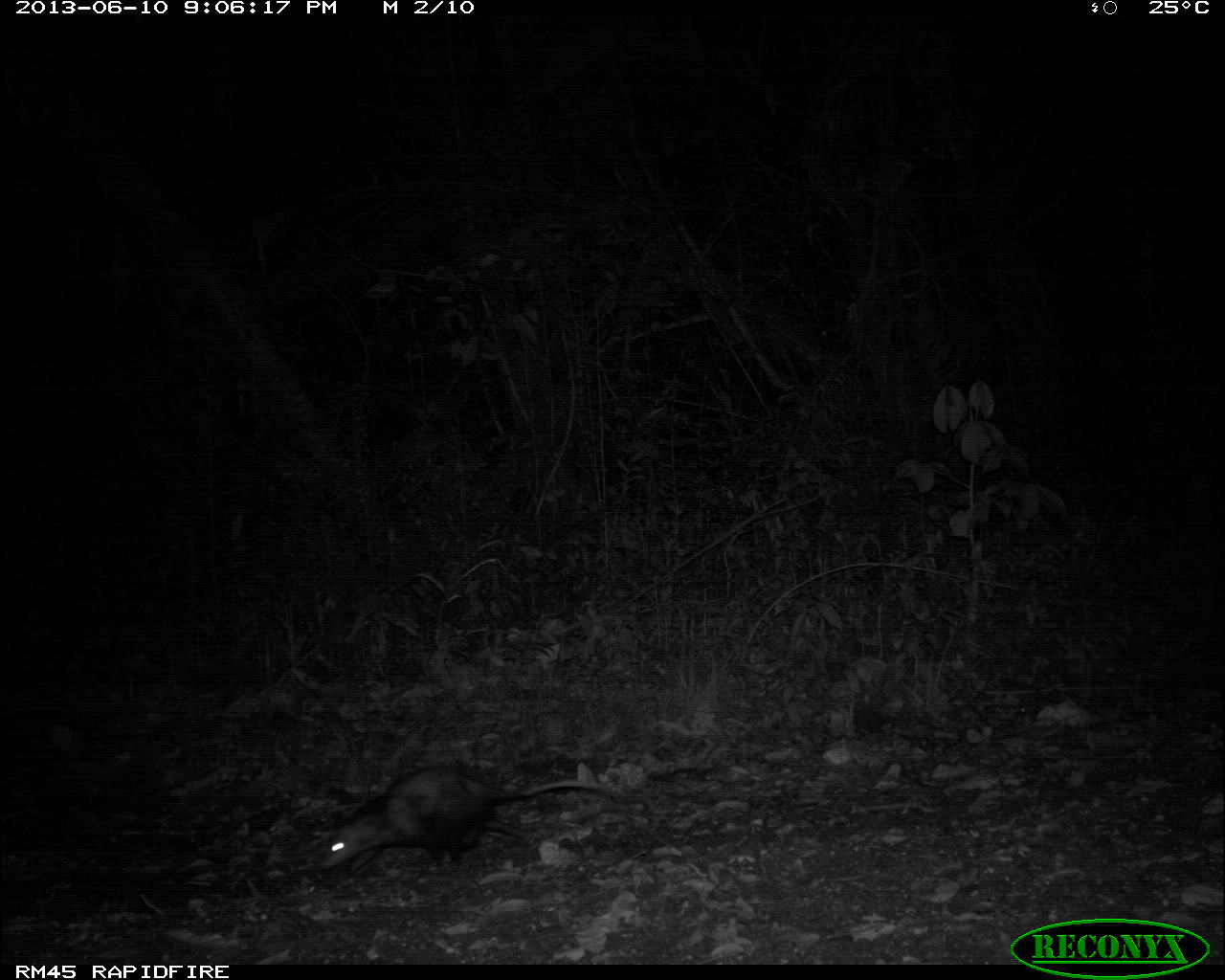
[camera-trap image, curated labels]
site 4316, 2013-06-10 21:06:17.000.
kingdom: Animalia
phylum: Chordata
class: Mammalia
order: Didelphimorphia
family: Didelphidae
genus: Didelphis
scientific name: Didelphis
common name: american opossums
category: didelphis sp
Didelphis sp (american opossums) (Didelphis), count 1.